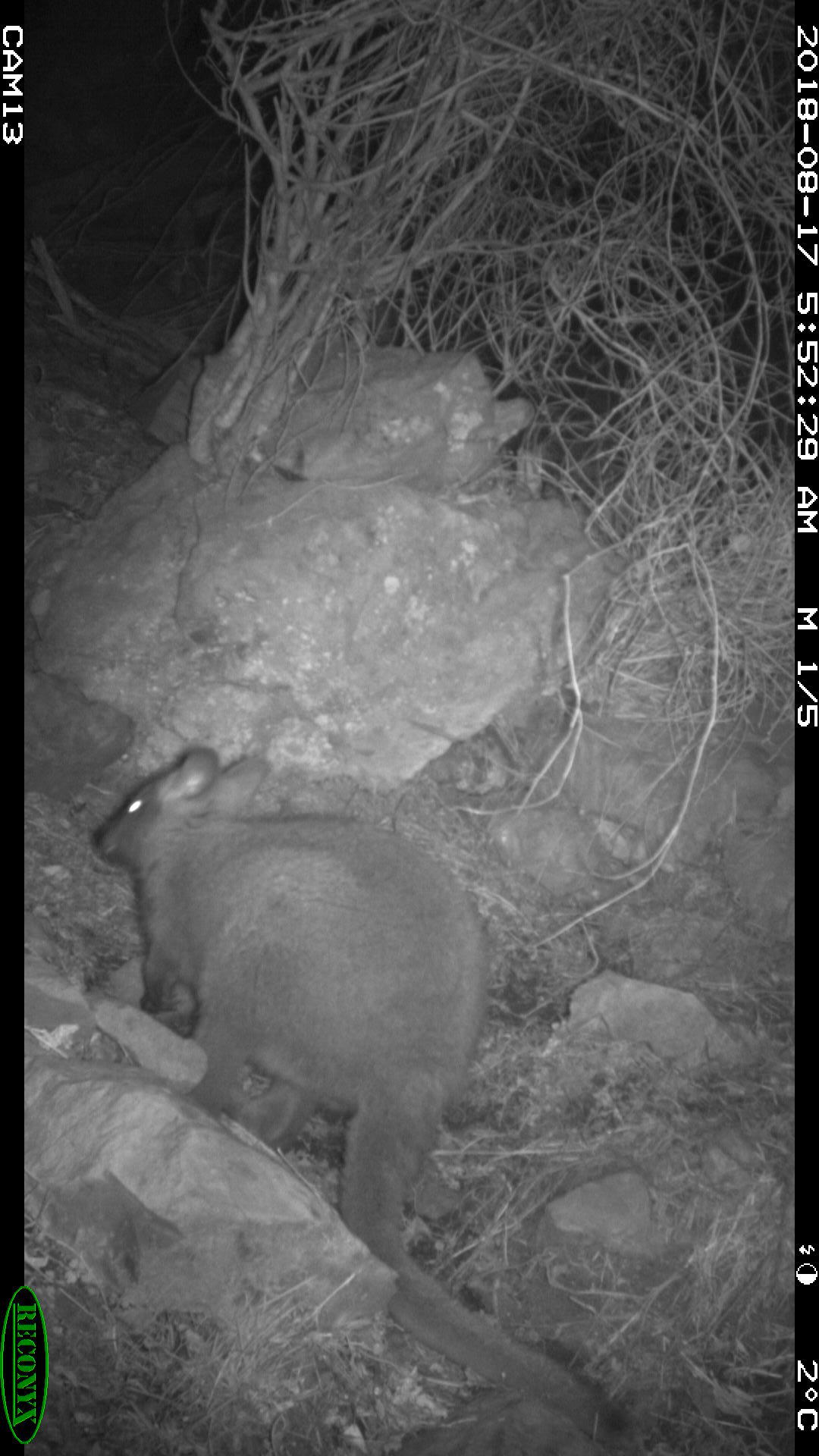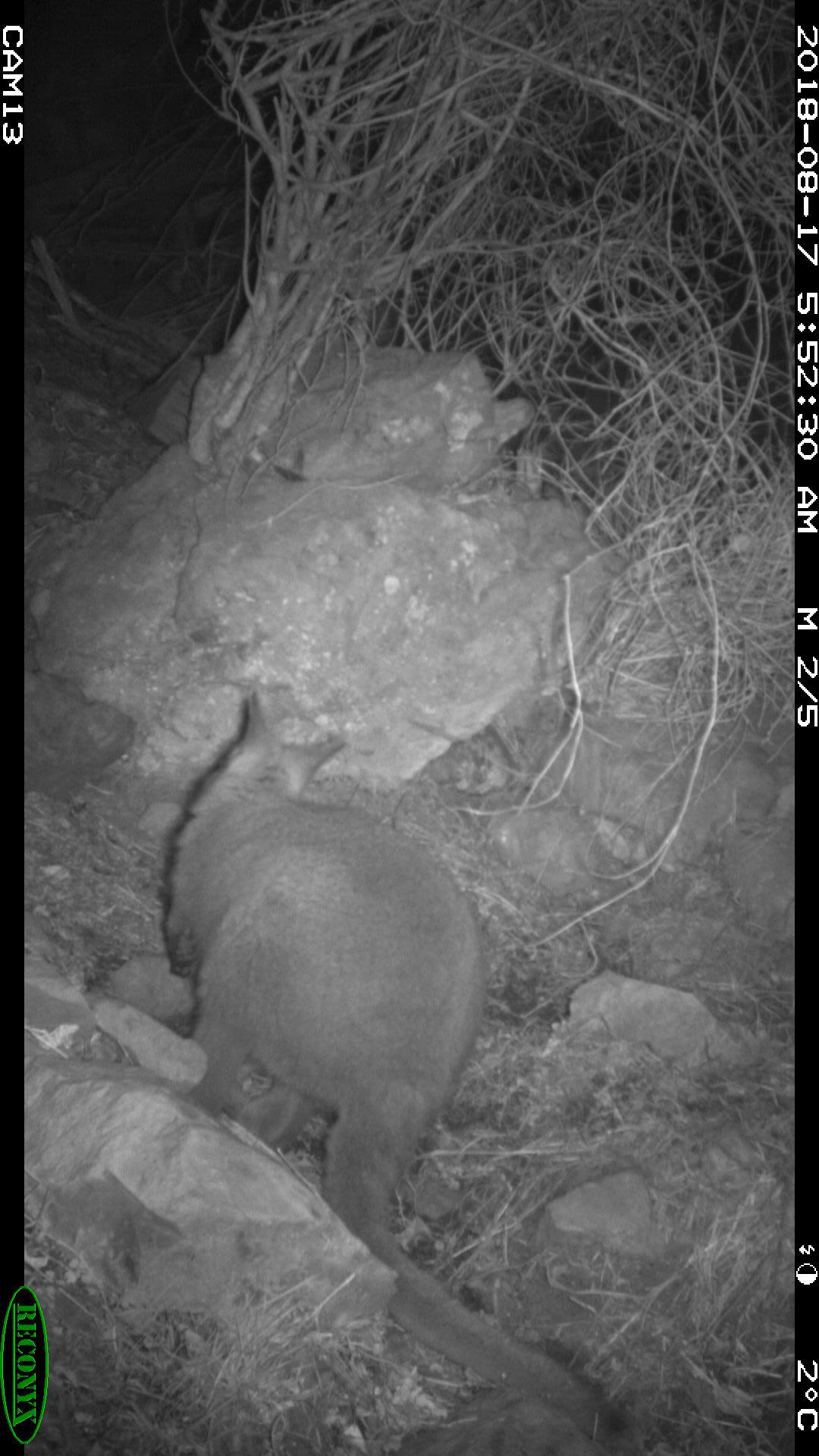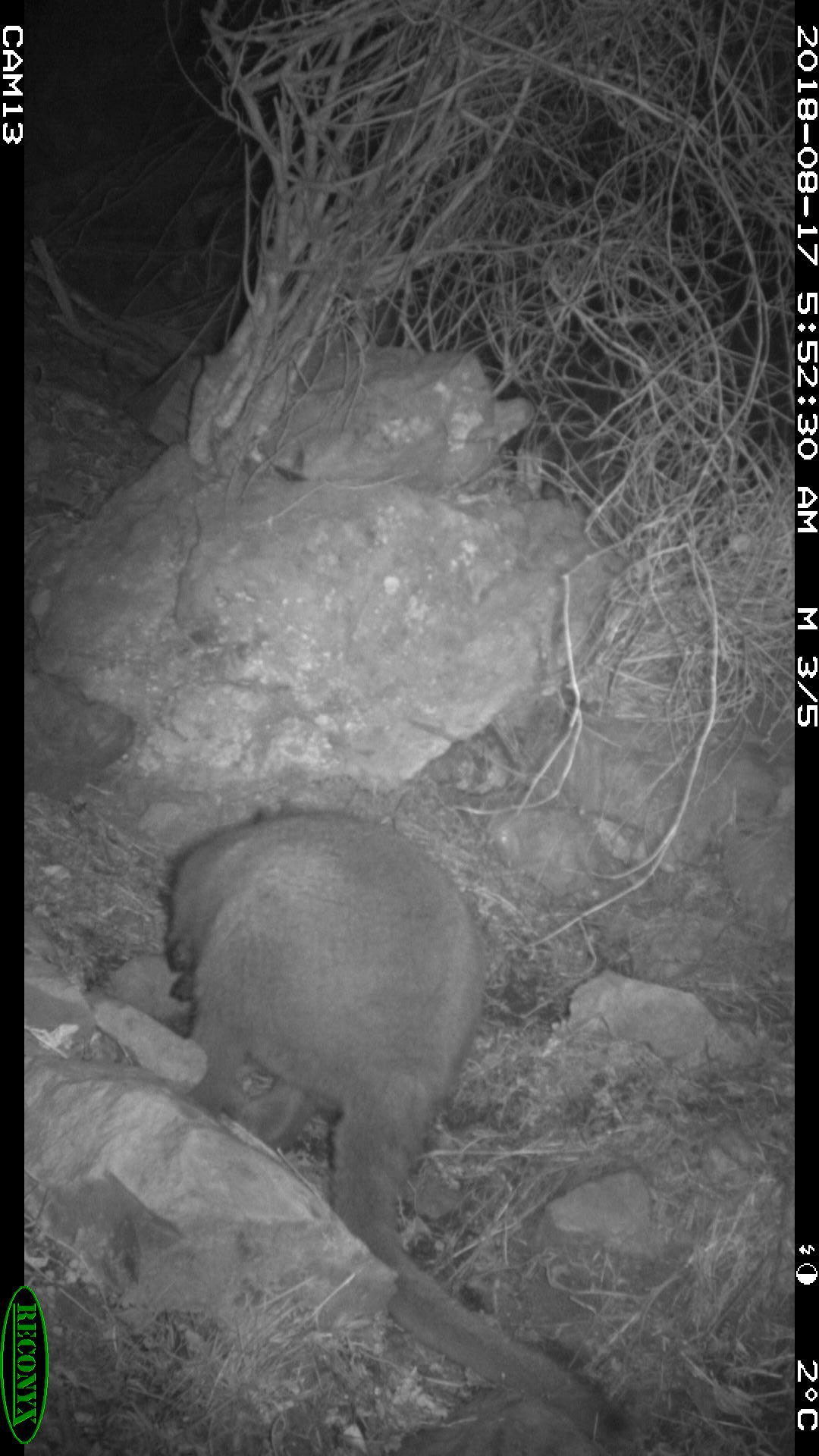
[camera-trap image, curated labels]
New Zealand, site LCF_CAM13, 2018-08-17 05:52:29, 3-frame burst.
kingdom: Animalia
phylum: Chordata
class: Mammalia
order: Diprotodontia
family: Macropodidae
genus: Notamacropus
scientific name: Notamacropus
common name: wallaby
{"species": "wallaby (Notamacropus)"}